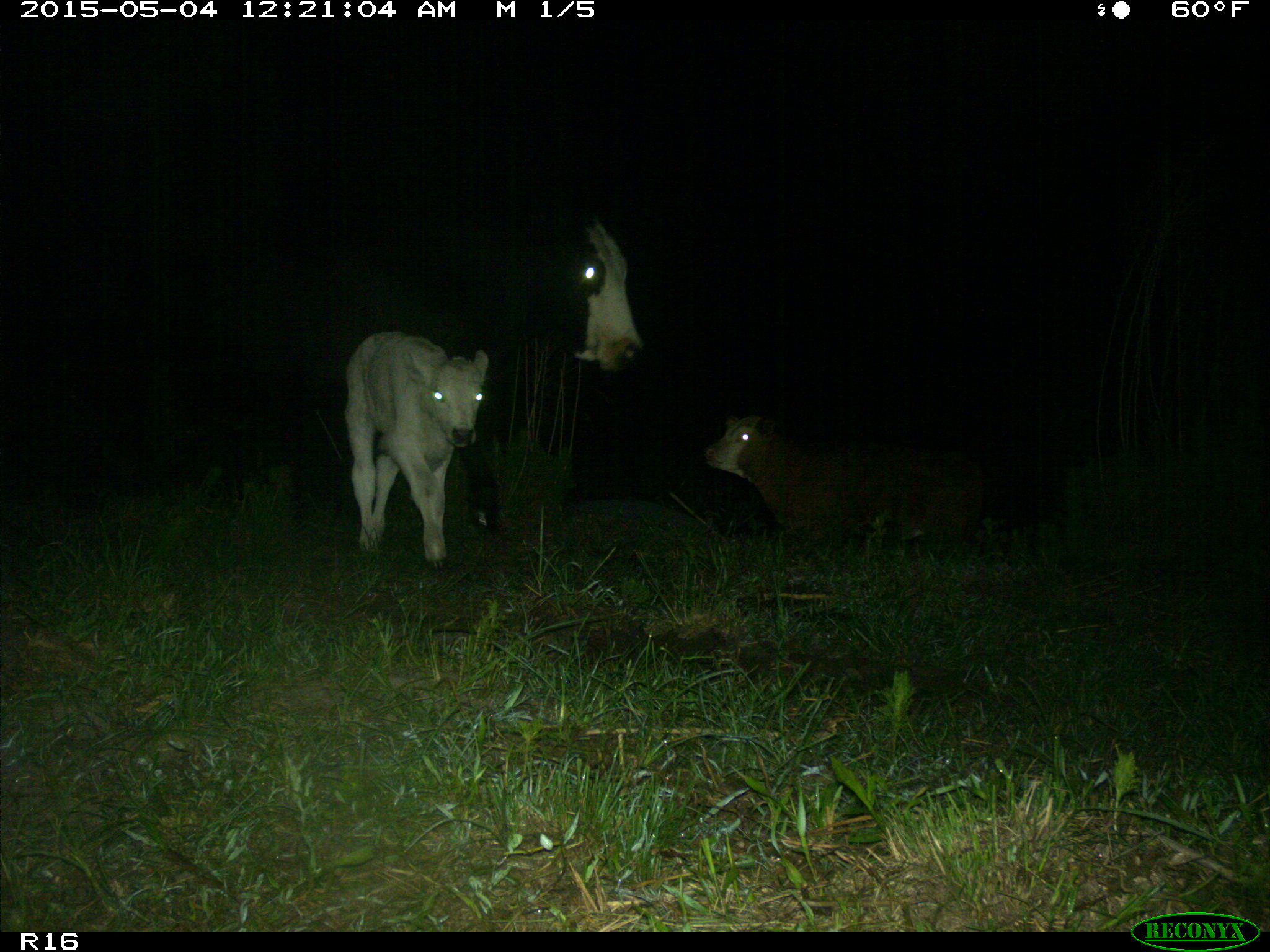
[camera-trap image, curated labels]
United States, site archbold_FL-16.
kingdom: Animalia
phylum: Chordata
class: Mammalia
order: Artiodactyla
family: Bovidae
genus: Bos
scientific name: Bos taurus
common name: domestic cow